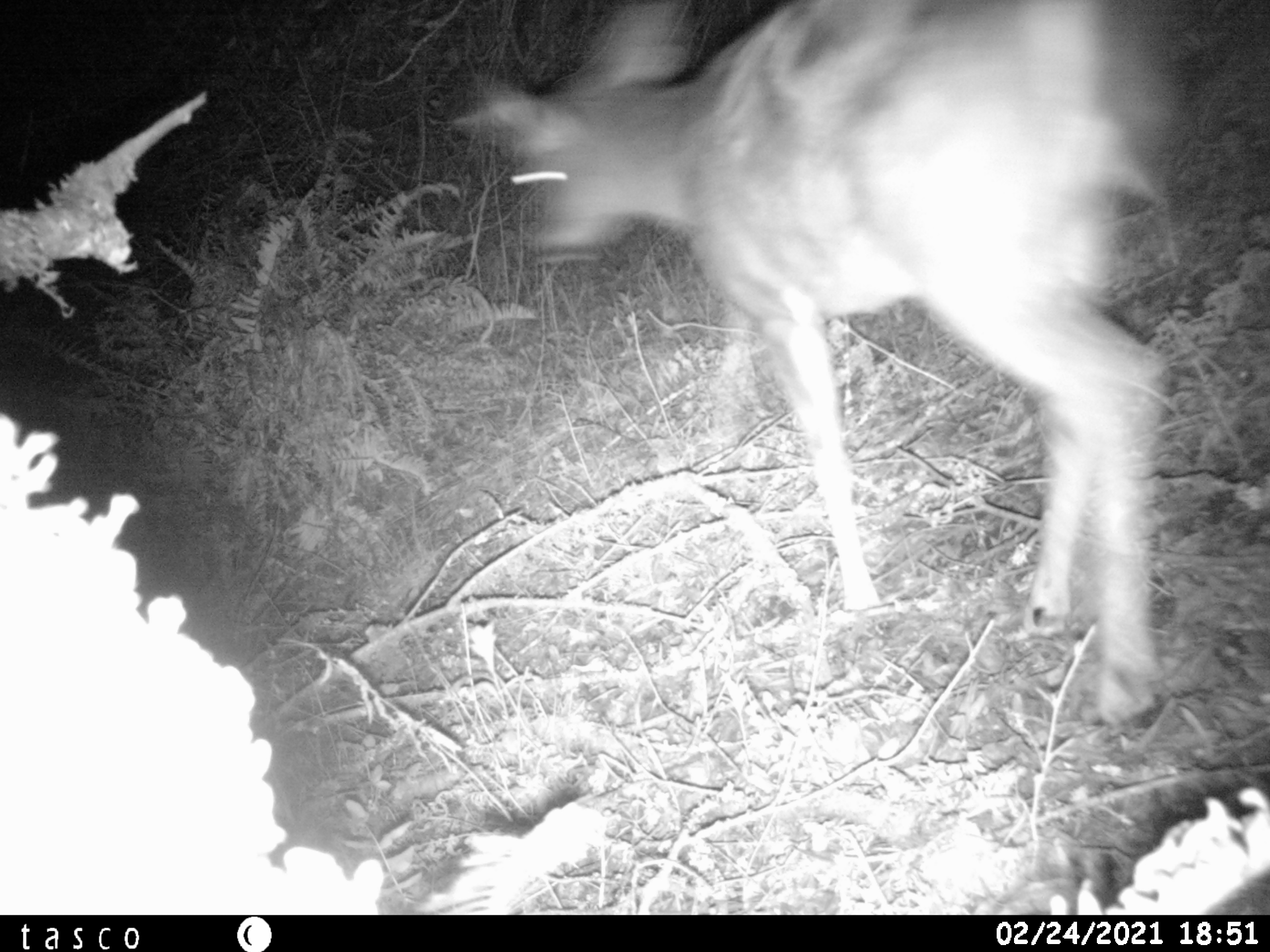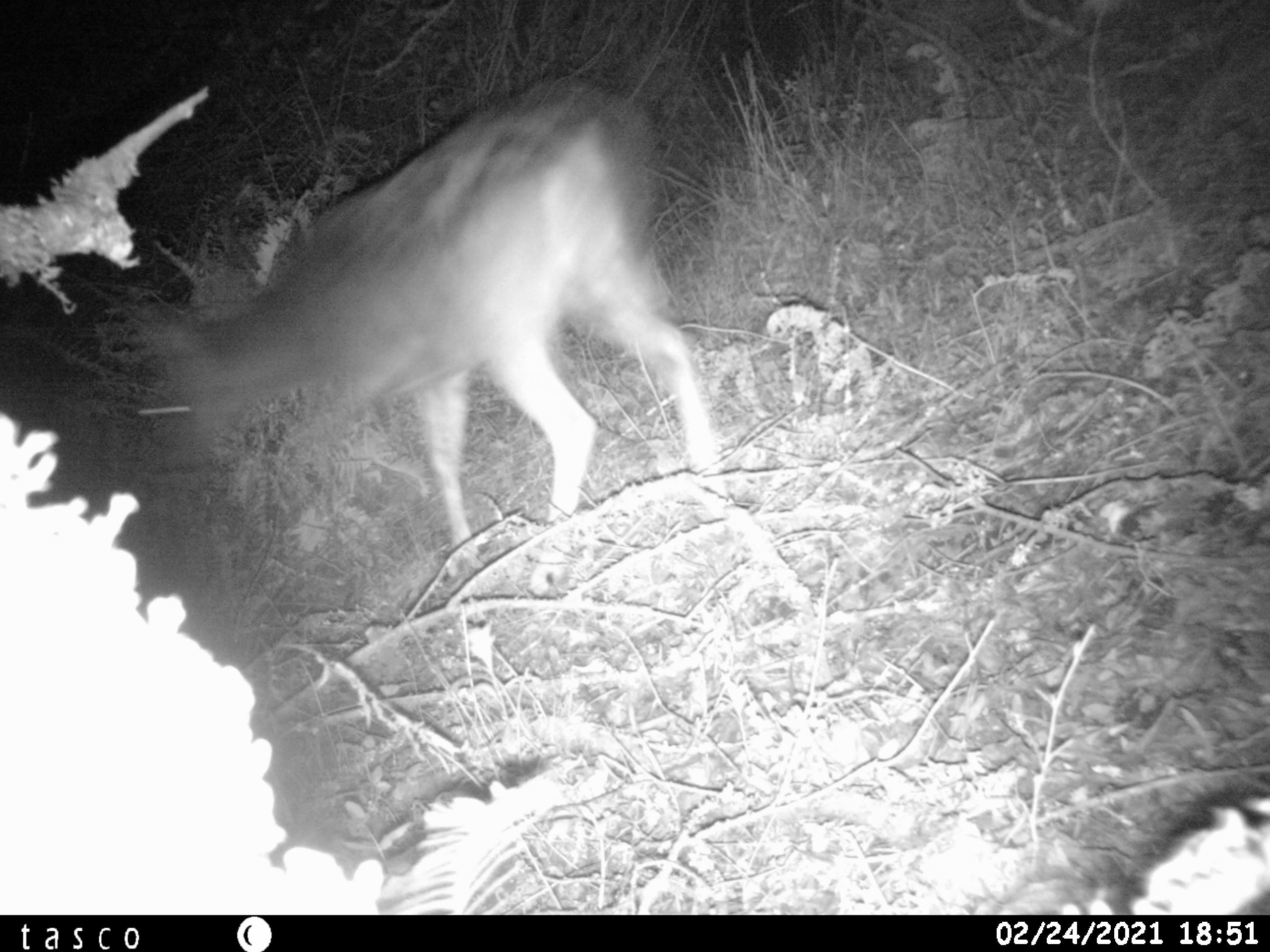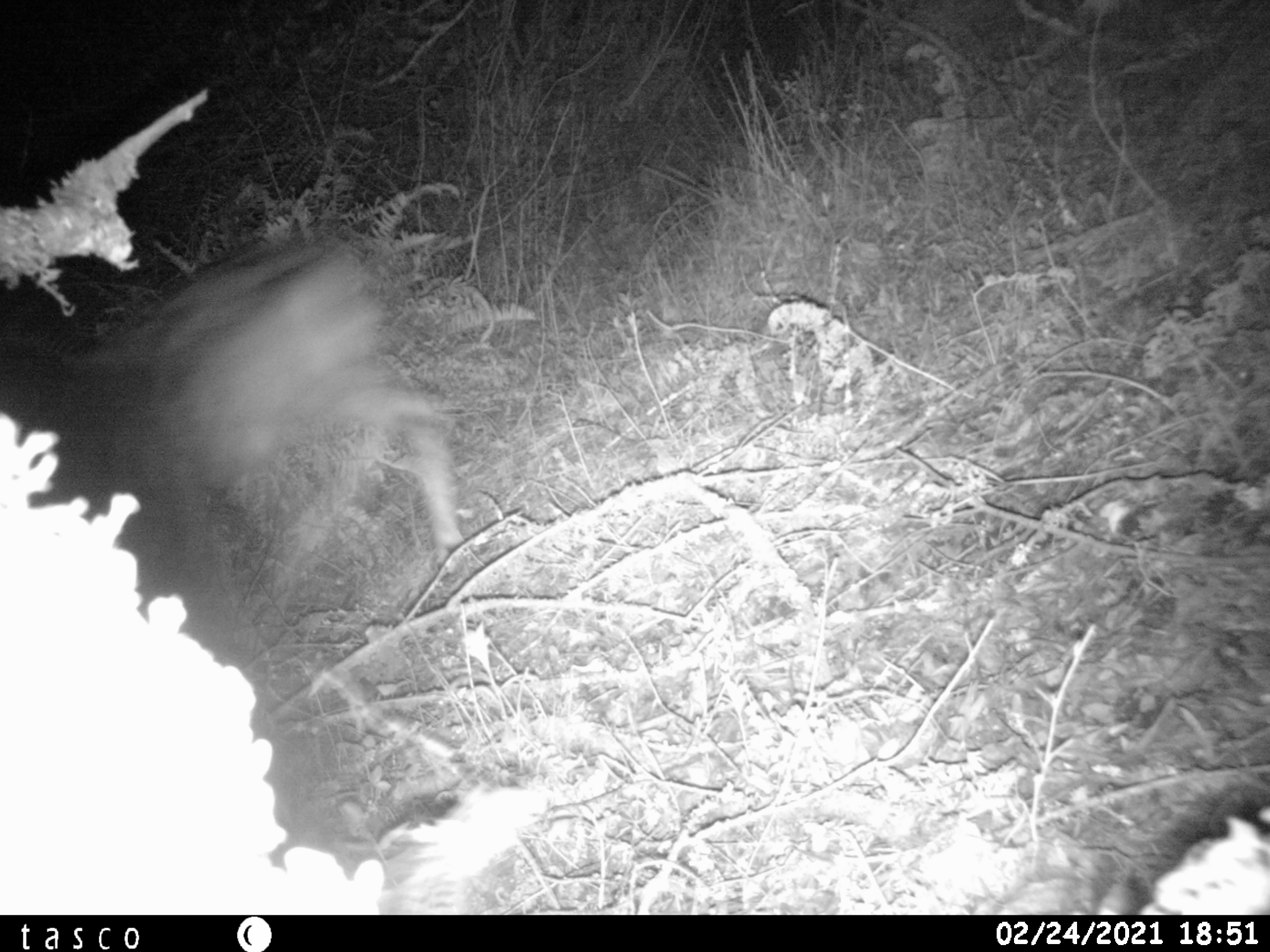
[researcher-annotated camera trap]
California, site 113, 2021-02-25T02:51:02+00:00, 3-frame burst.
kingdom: Animalia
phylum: Chordata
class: Mammalia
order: Artiodactyla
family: Cervidae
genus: Odocoileus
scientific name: Odocoileus hemionus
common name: mule deer